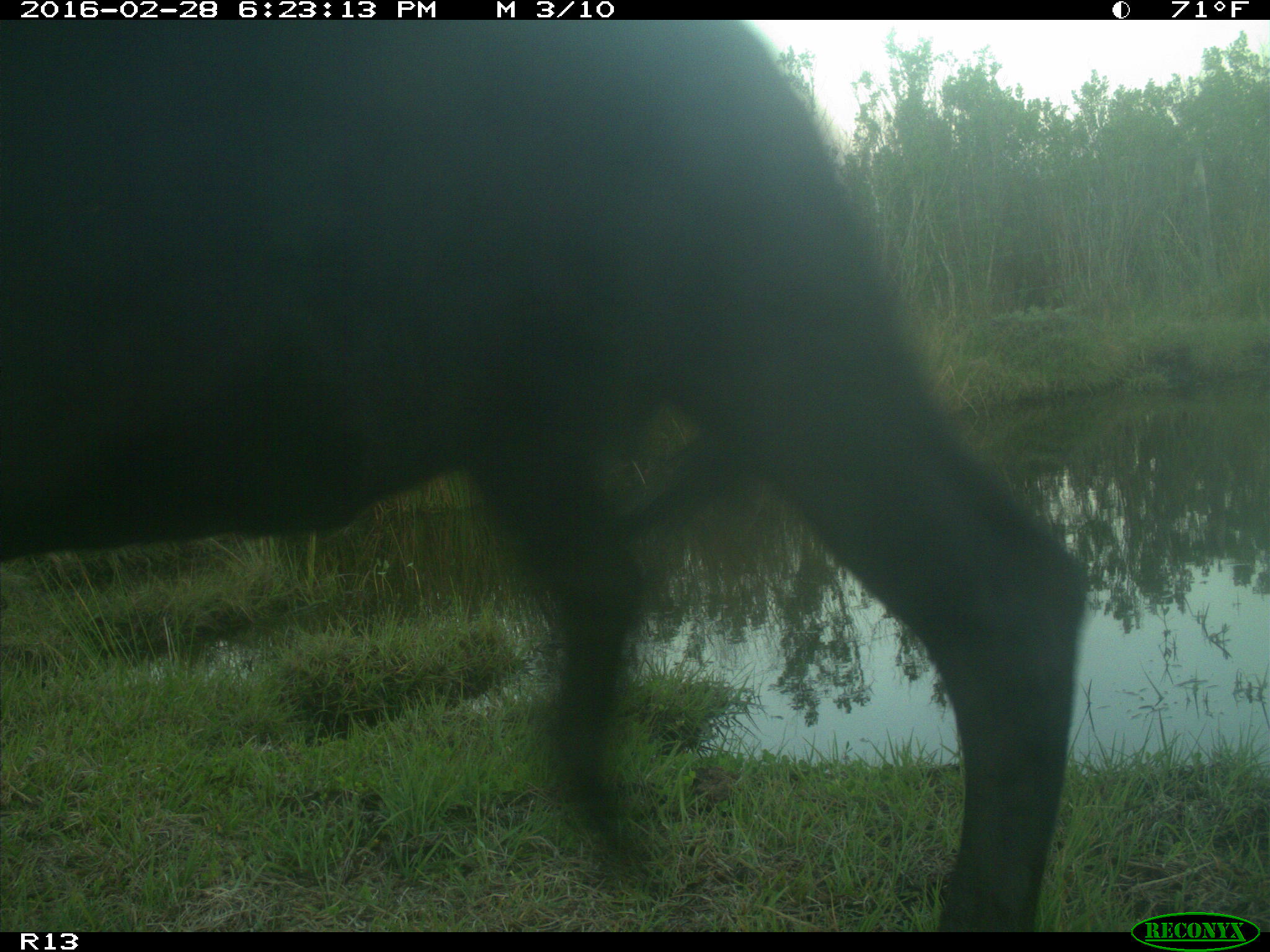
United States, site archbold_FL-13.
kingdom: Animalia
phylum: Chordata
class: Mammalia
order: Artiodactyla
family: Bovidae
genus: Bos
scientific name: Bos taurus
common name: domestic cow